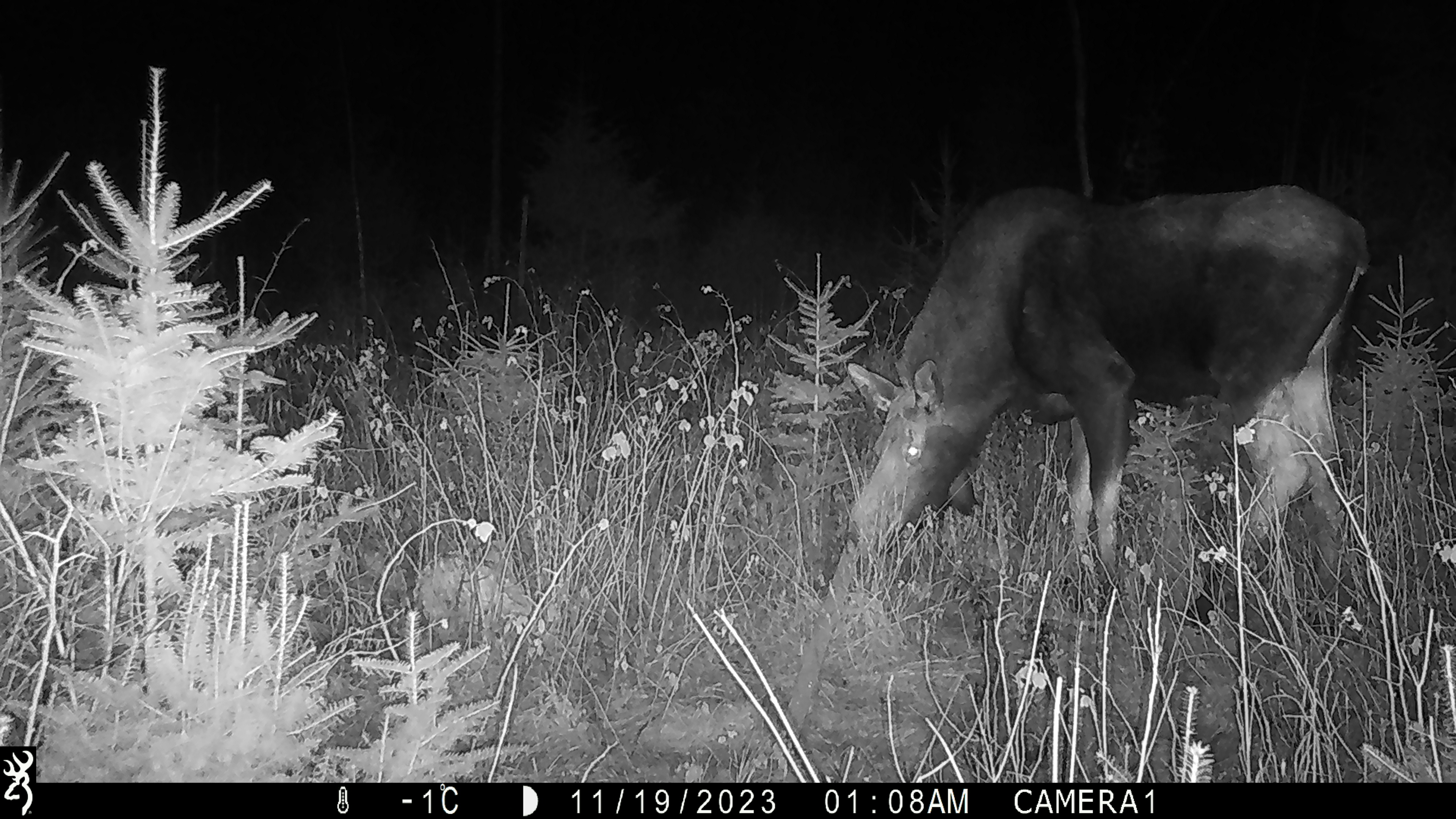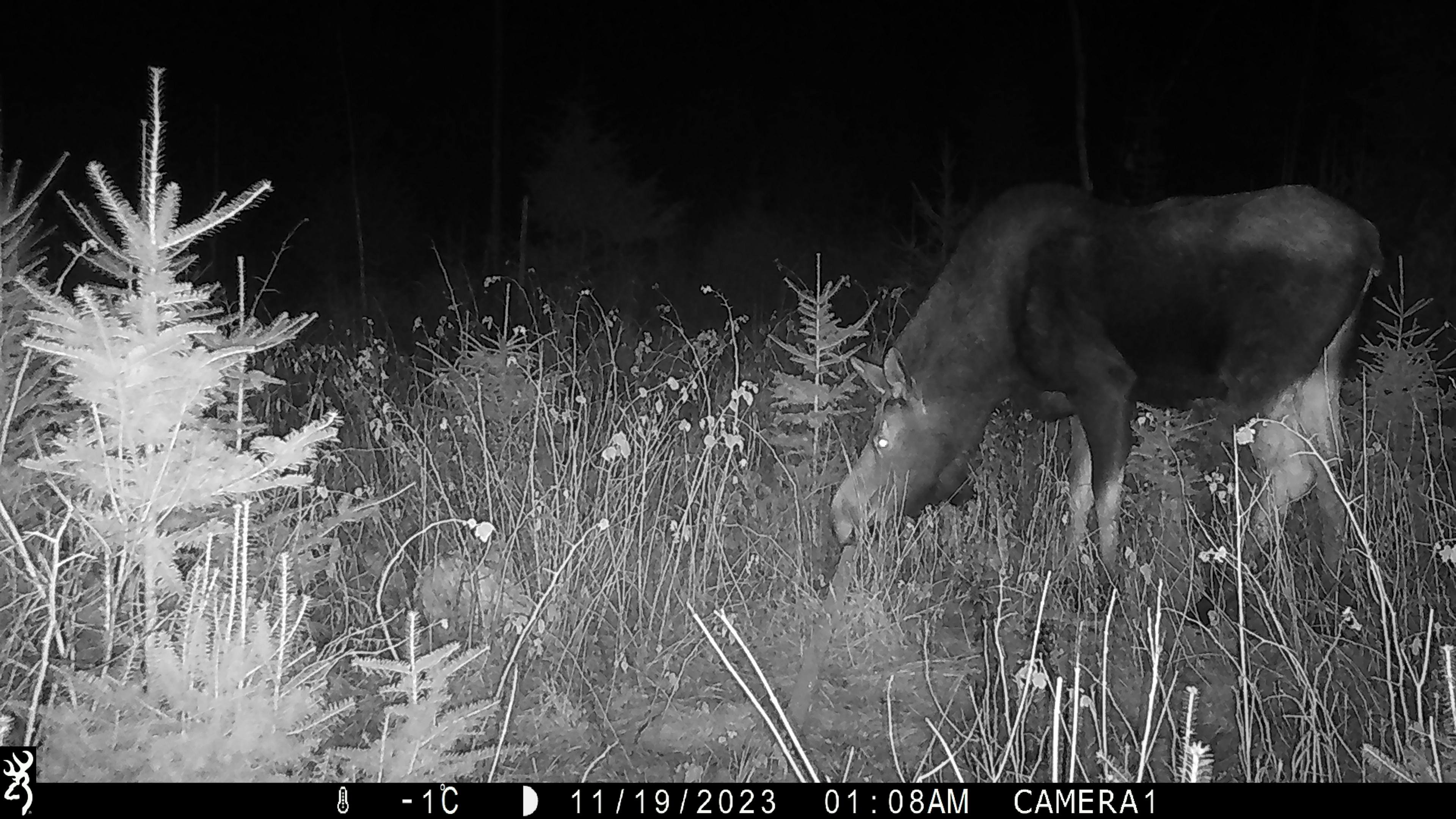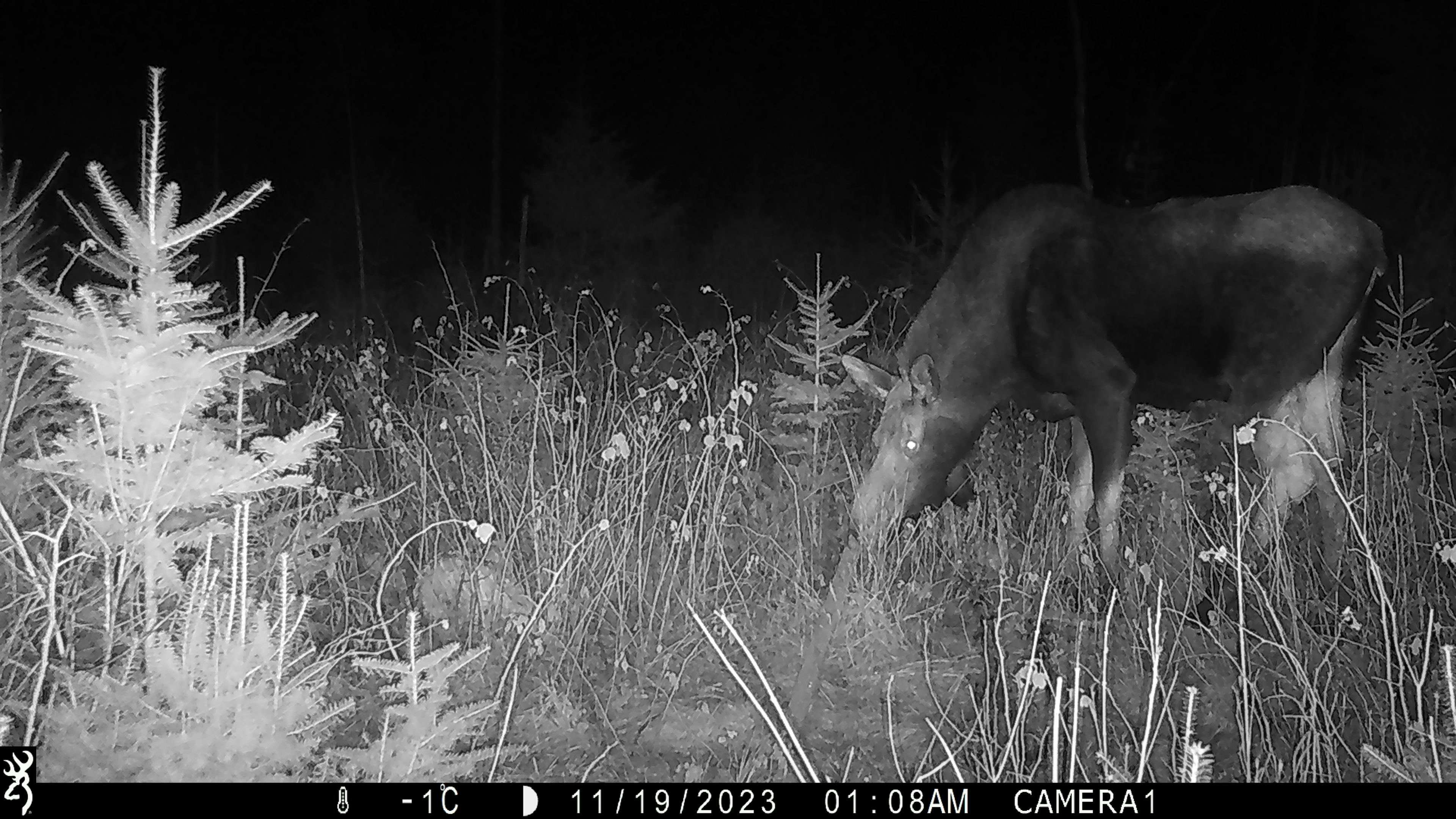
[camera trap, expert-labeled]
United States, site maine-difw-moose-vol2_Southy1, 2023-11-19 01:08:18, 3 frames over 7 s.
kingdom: Animalia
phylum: Chordata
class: Mammalia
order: Artiodactyla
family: Cervidae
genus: Alces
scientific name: Alces alces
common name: moose